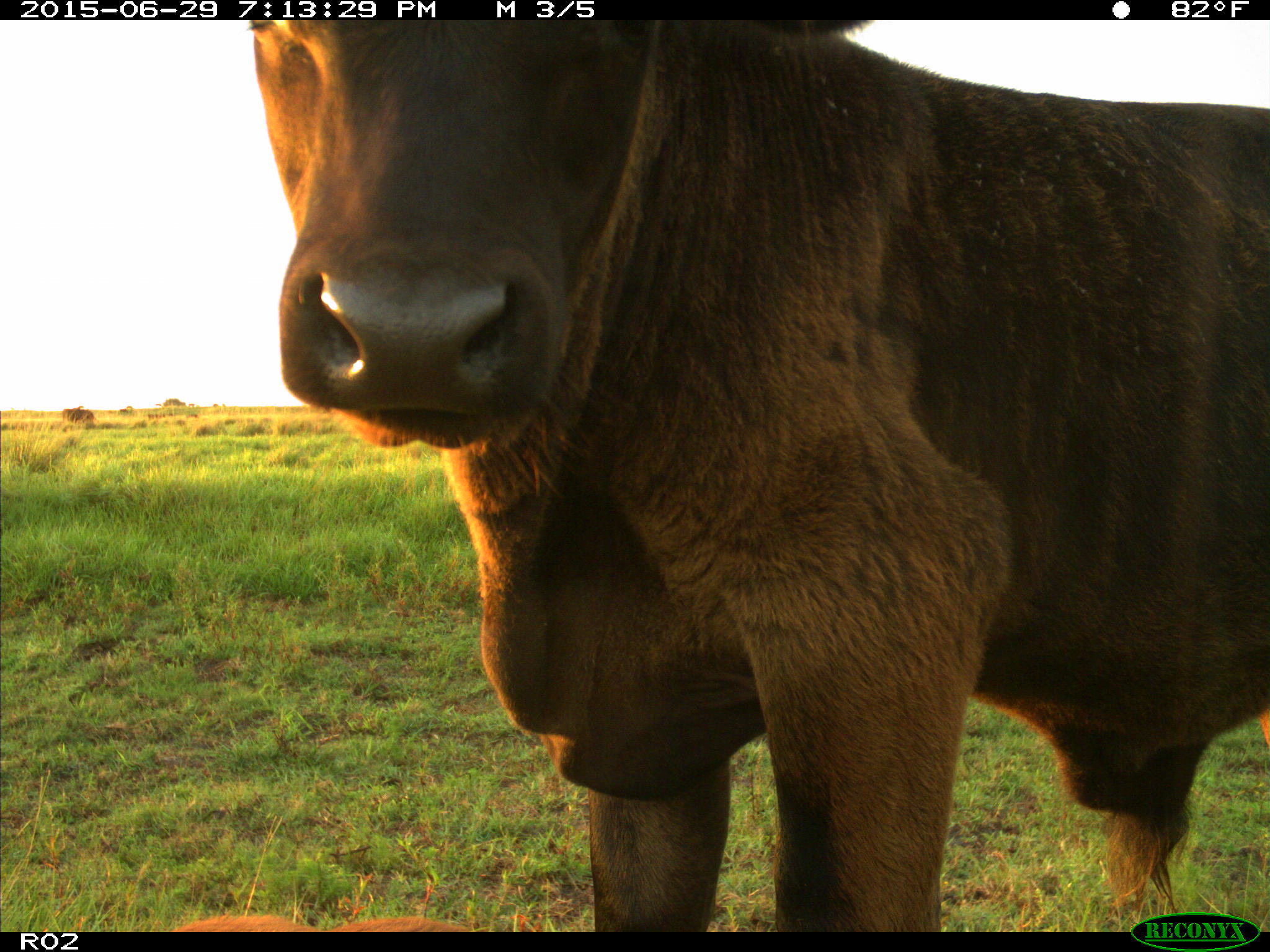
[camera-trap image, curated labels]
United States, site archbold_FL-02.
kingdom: Animalia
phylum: Chordata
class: Mammalia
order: Artiodactyla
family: Bovidae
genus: Bos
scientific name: Bos taurus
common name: domestic cow